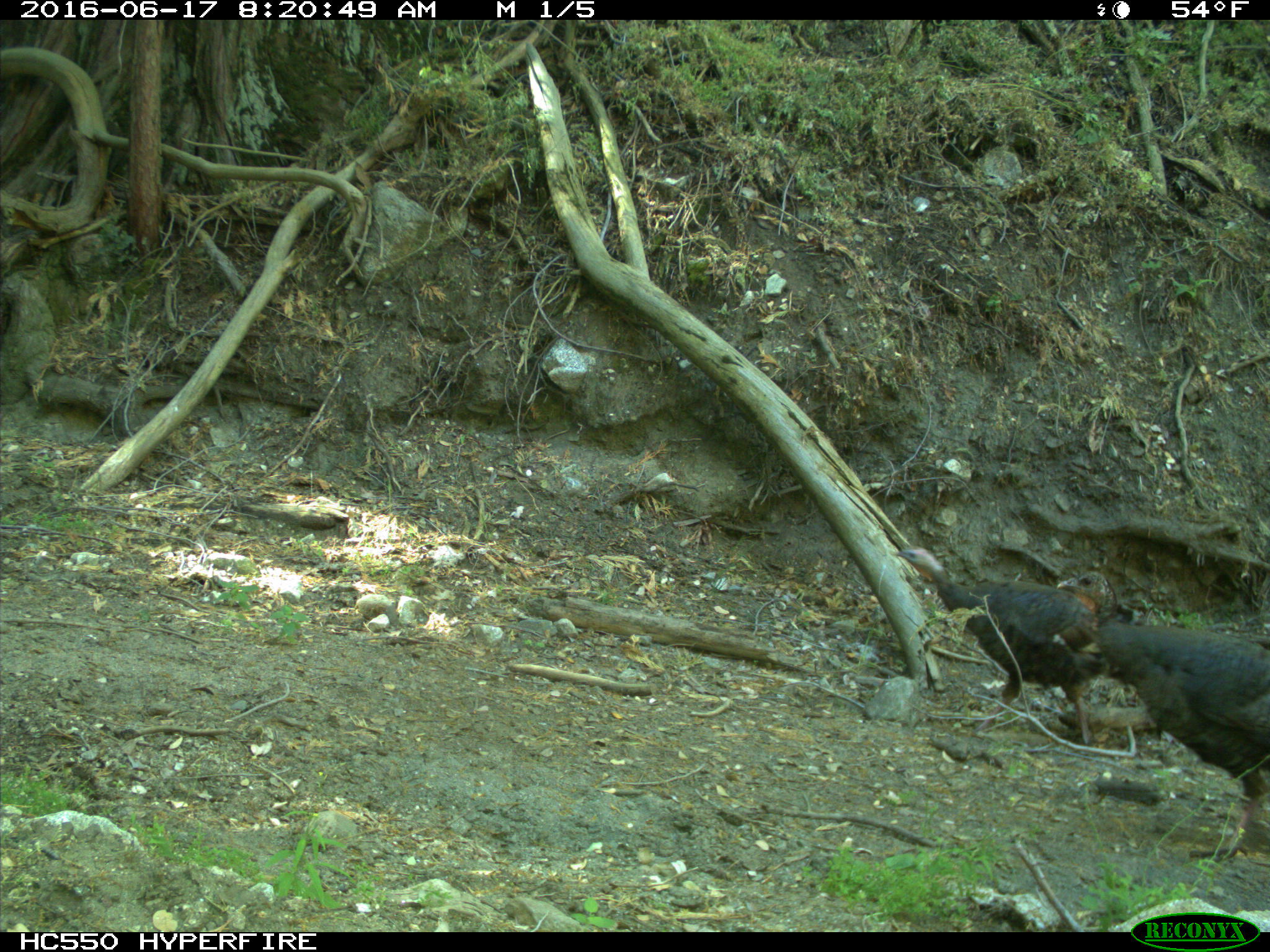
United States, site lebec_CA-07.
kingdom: Animalia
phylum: Chordata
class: Aves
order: Galliformes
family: Phasianidae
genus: Meleagris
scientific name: Meleagris gallopavo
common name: wild turkey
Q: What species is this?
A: Meleagris gallopavo (wild turkey).